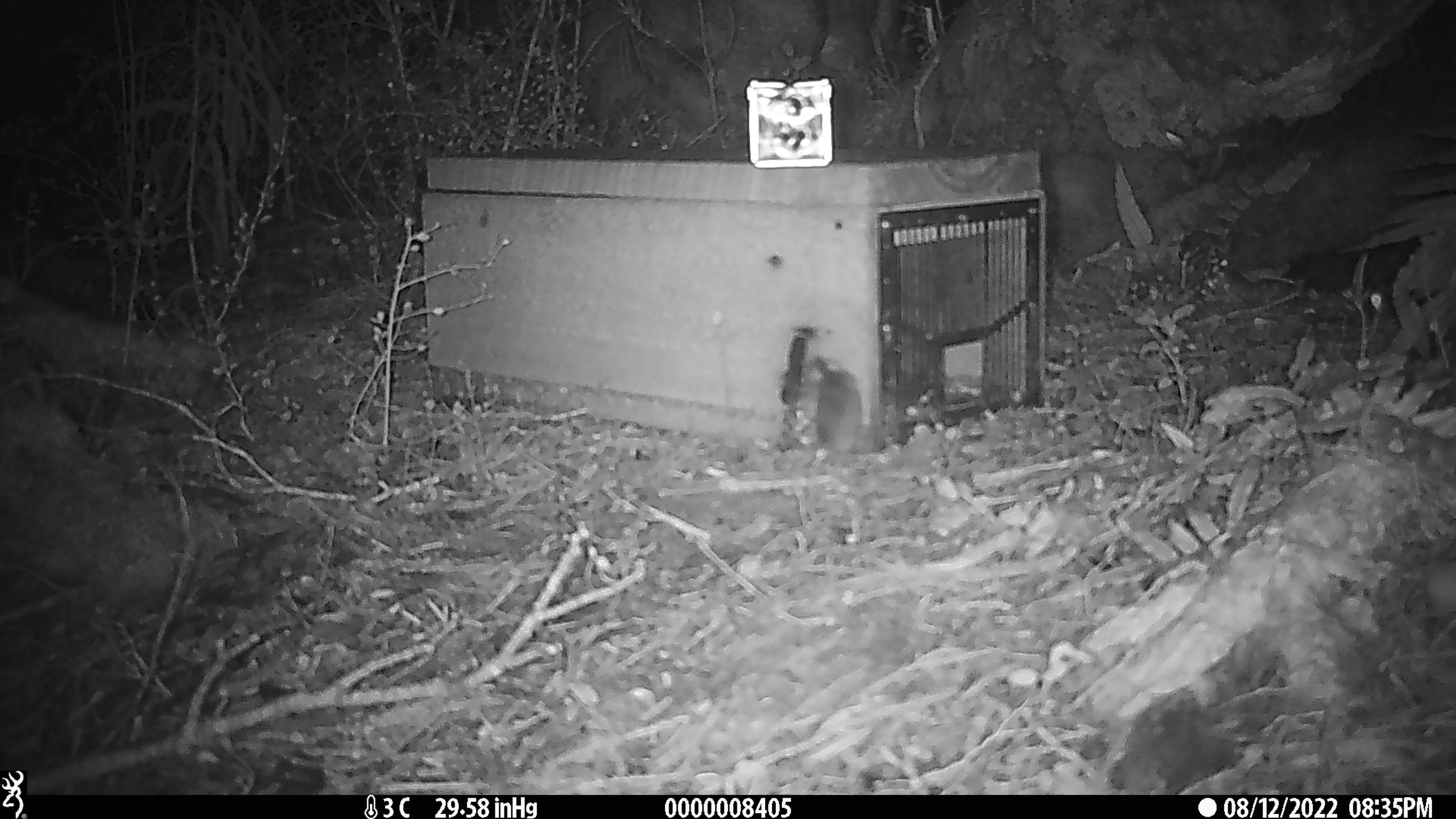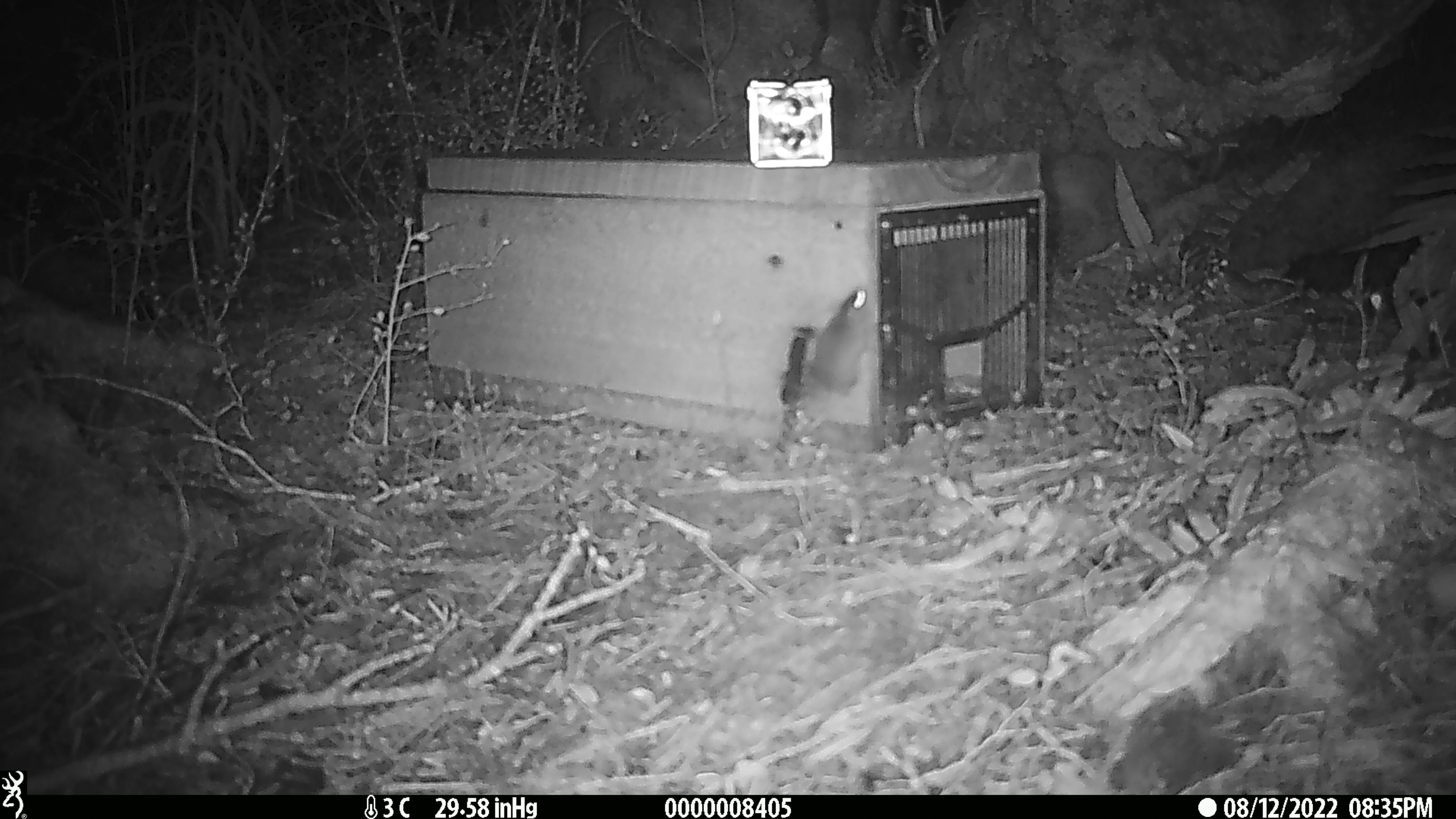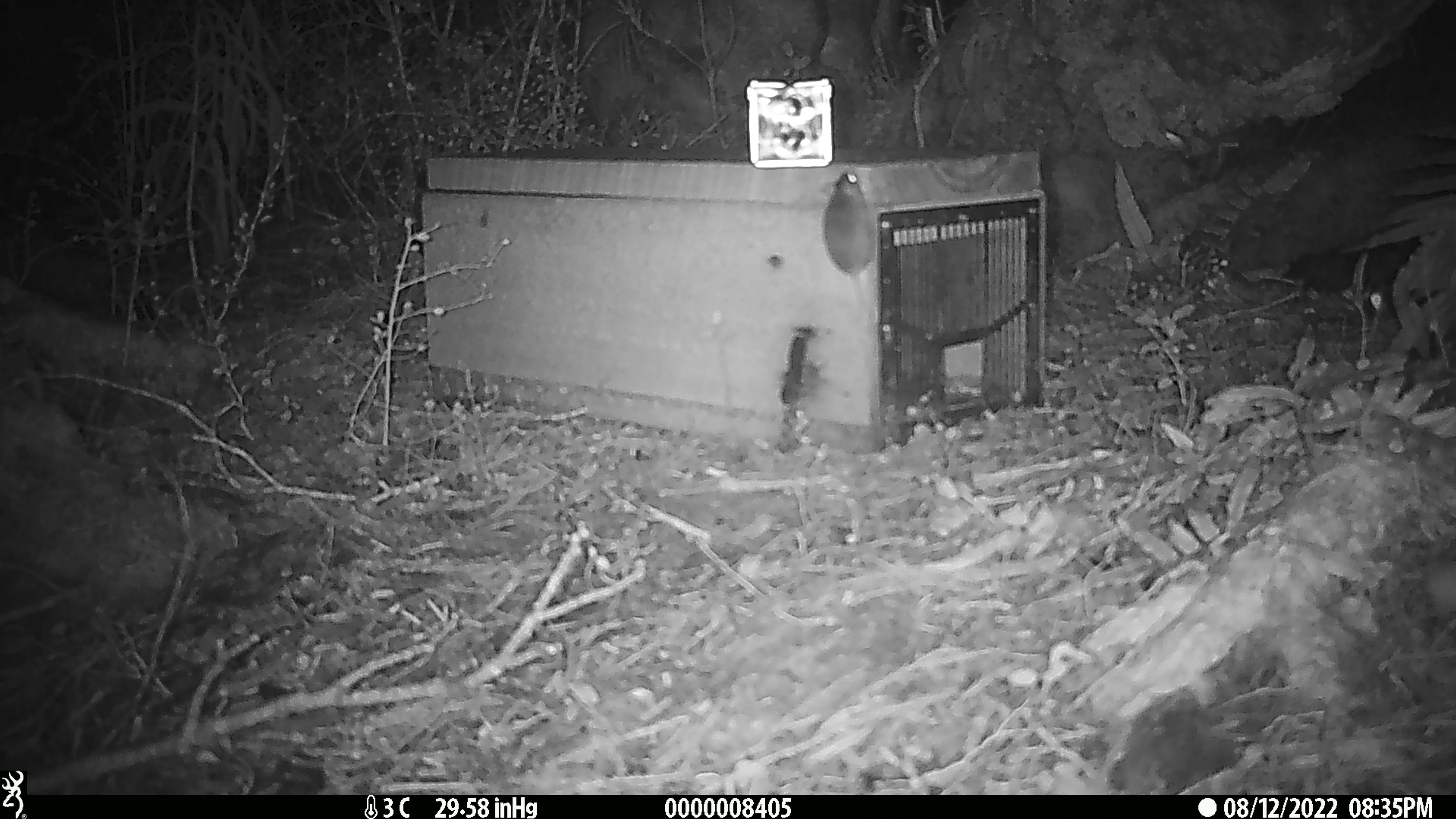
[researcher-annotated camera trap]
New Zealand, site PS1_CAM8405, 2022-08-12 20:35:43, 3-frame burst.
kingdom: Animalia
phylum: Chordata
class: Mammalia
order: Rodentia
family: Muridae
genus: Mus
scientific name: Mus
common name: mouse